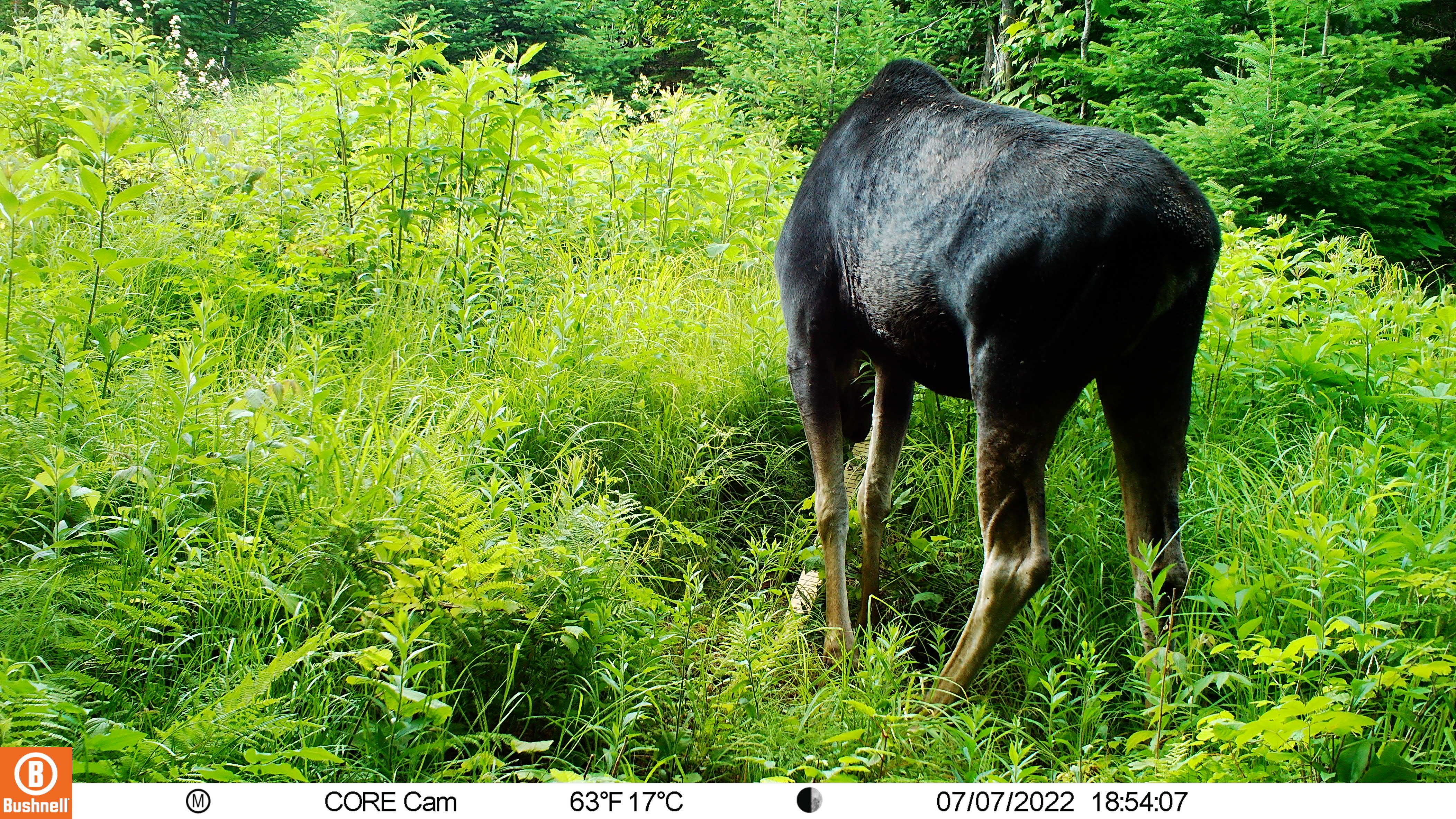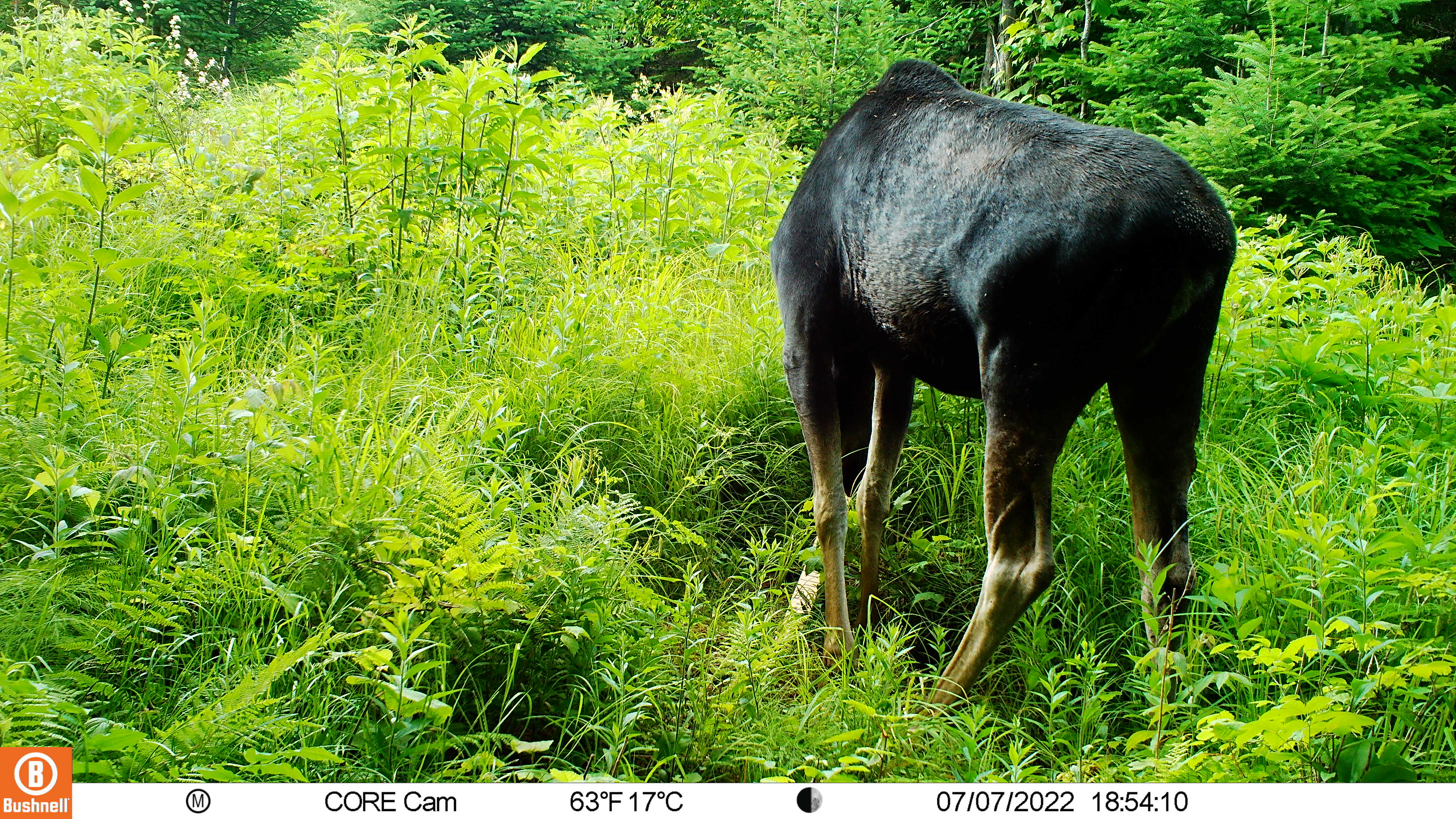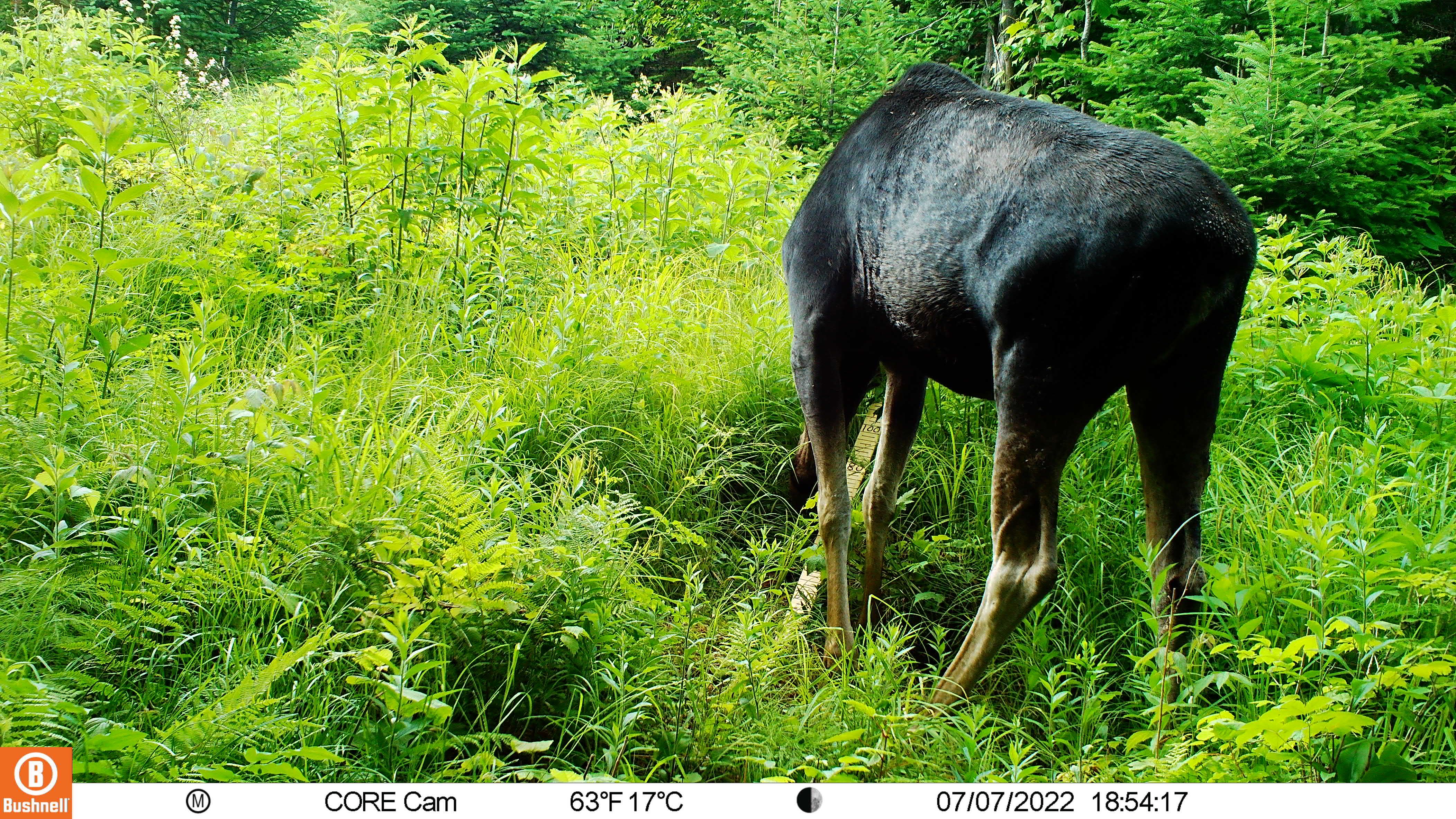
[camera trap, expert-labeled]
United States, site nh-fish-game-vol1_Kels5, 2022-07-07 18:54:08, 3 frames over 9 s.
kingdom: Animalia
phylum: Chordata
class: Mammalia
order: Artiodactyla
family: Cervidae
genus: Alces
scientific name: Alces alces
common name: moose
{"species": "moose (Alces alces)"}